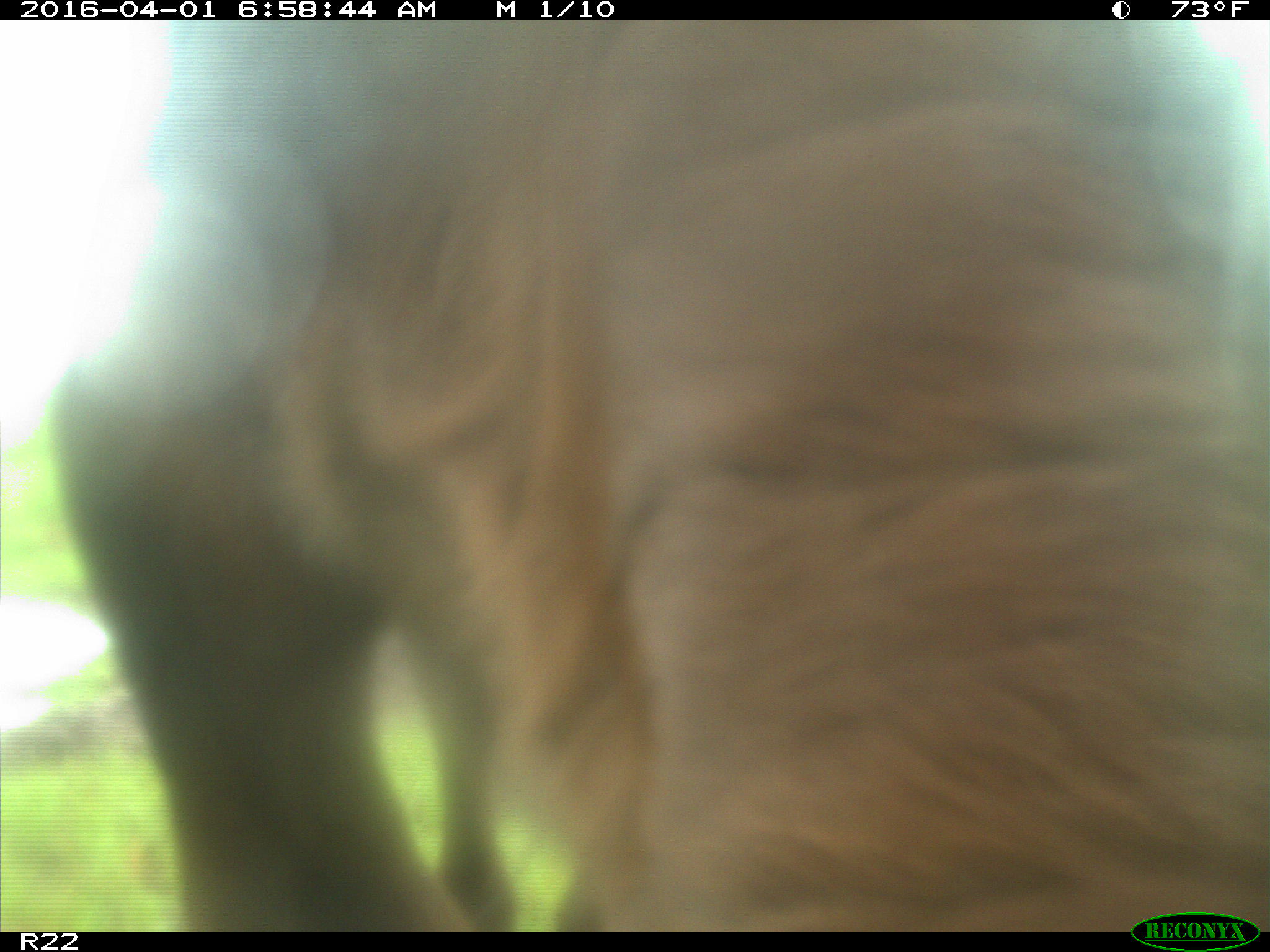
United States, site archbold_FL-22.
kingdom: Animalia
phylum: Chordata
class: Mammalia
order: Artiodactyla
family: Bovidae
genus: Bos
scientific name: Bos taurus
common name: domestic cow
Bos taurus (domestic cow).